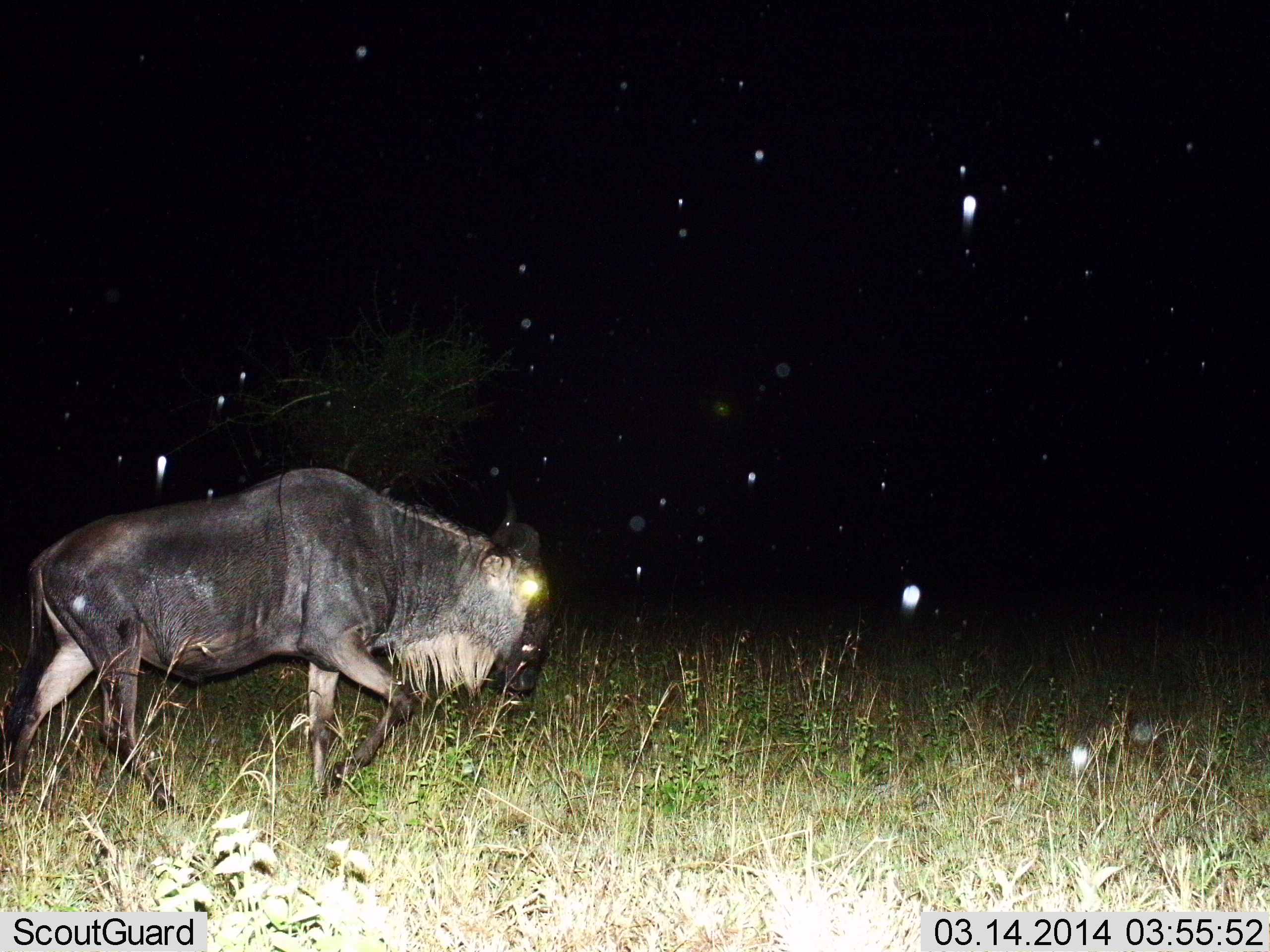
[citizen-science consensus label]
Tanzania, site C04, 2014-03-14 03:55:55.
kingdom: Animalia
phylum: Chordata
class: Mammalia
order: Artiodactyla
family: Bovidae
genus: Connochaetes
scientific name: Connochaetes taurinus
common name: blue wildebeest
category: wildebeest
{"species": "wildebeest (blue wildebeest) (Connochaetes taurinus)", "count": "1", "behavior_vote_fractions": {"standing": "0%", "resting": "0%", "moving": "100%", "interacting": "0%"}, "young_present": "0%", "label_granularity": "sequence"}